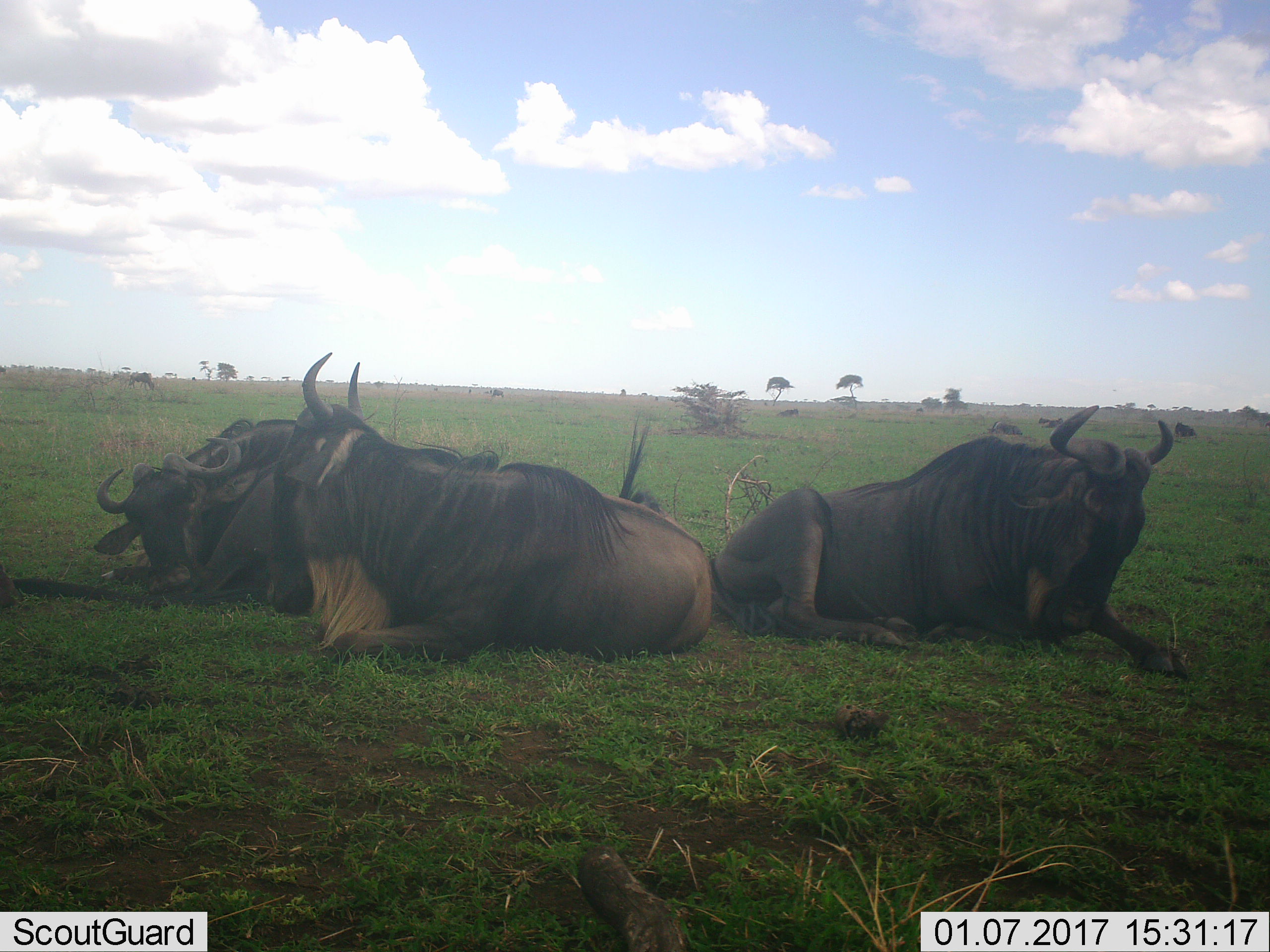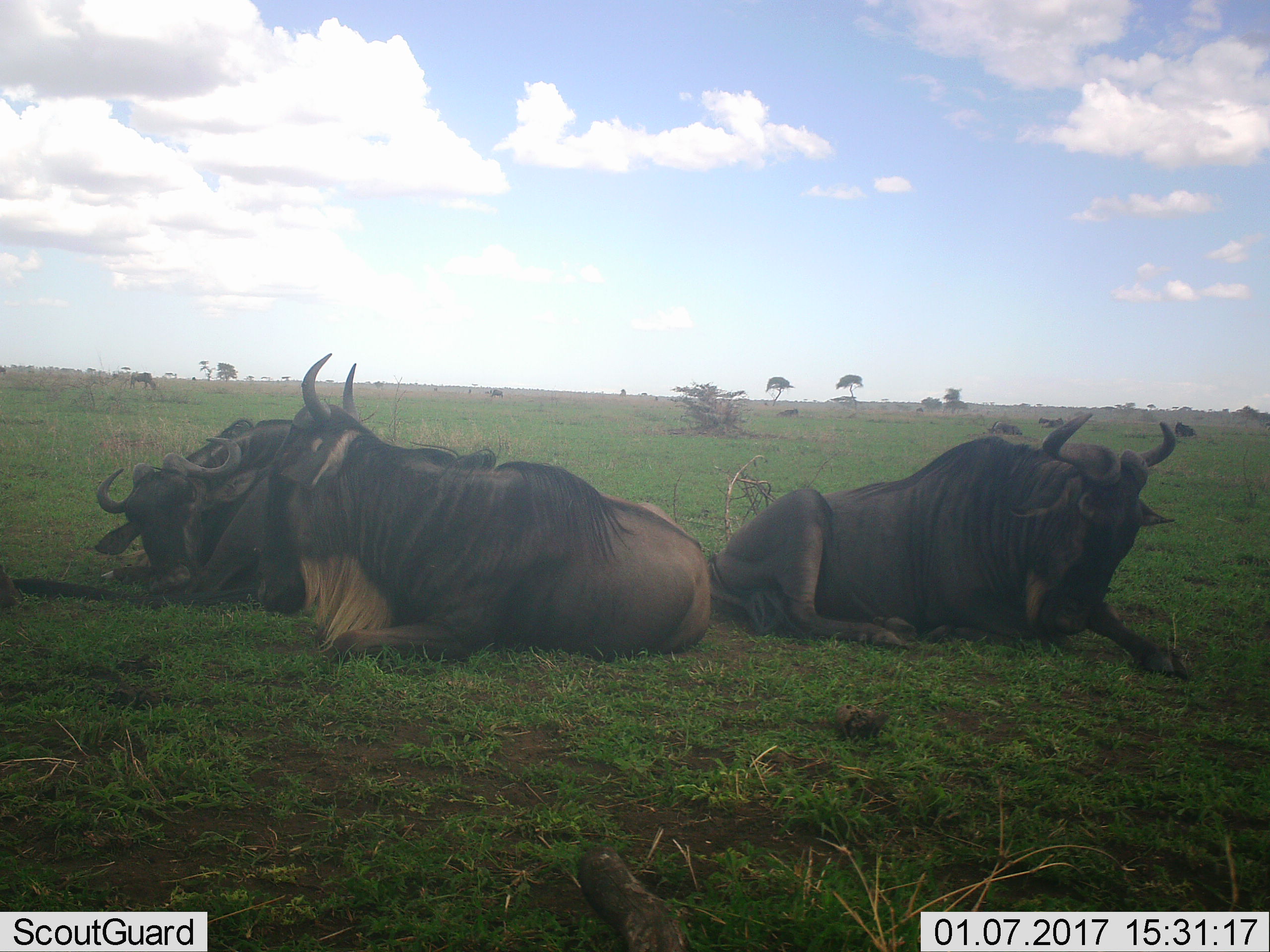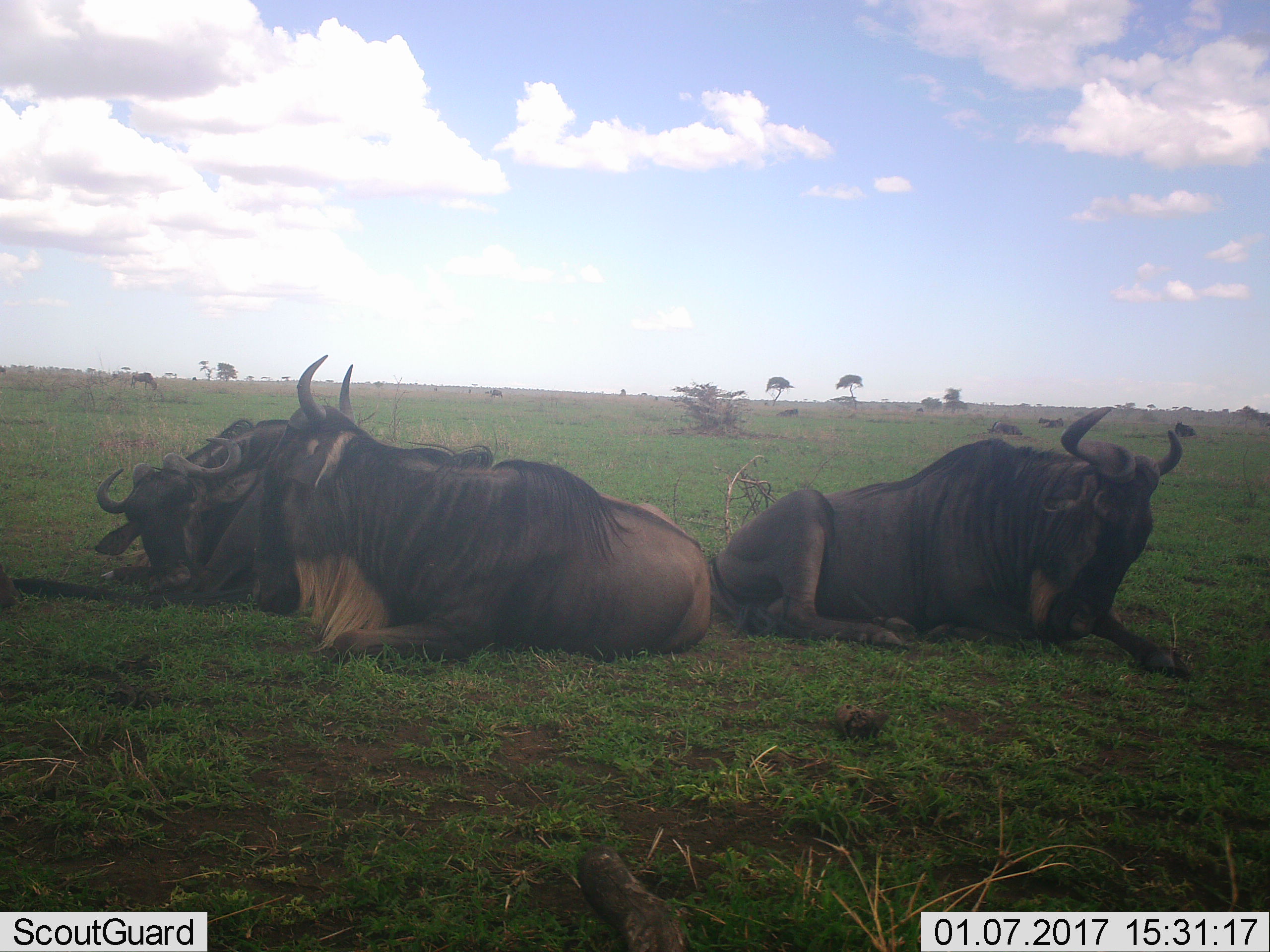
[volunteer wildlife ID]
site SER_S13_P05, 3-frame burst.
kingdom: Animalia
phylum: Chordata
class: Mammalia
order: Artiodactyla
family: Bovidae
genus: Connochaetes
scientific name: Connochaetes taurinus taurinus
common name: blue wildebeest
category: wildebeestblue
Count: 8.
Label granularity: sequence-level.